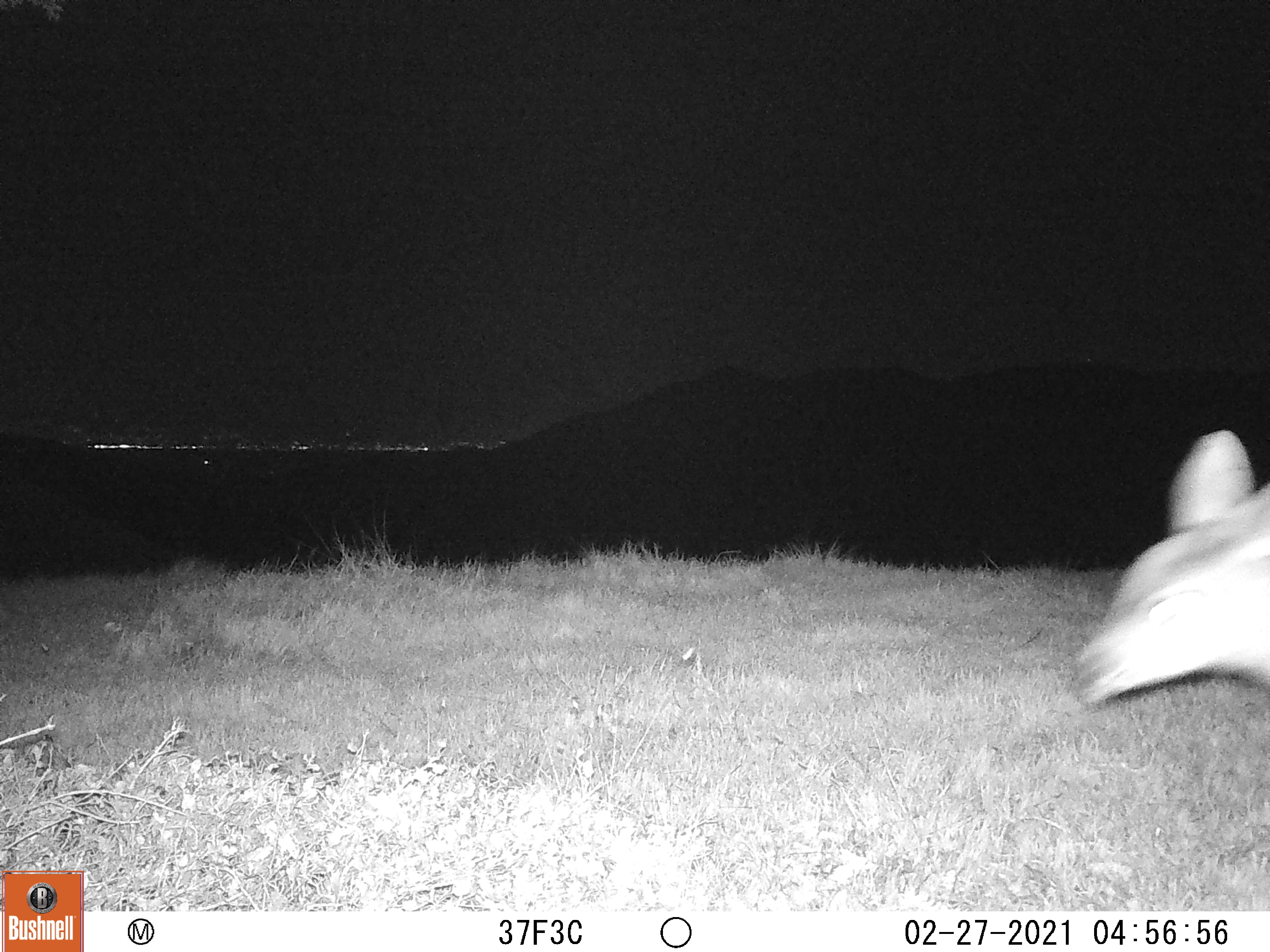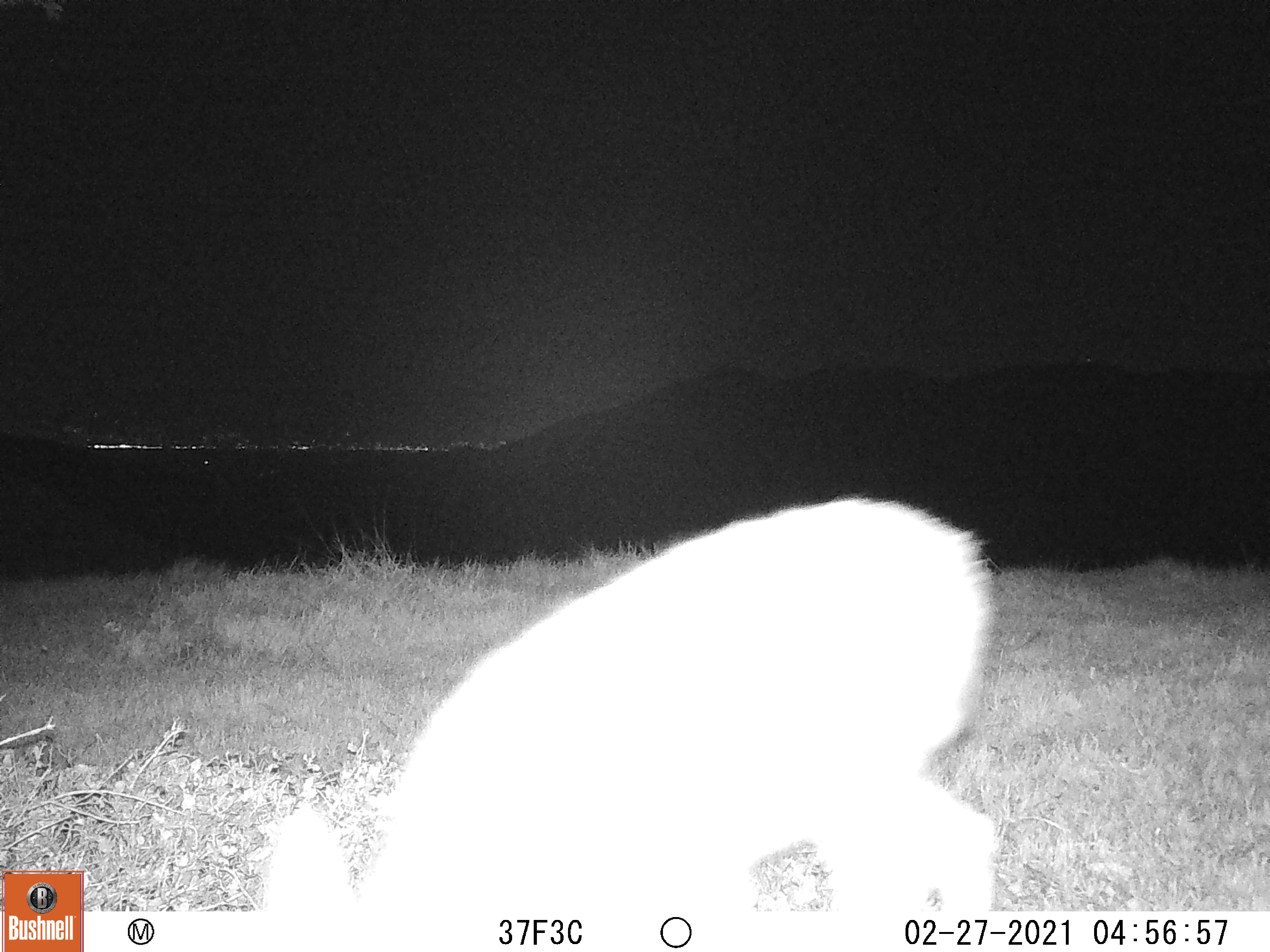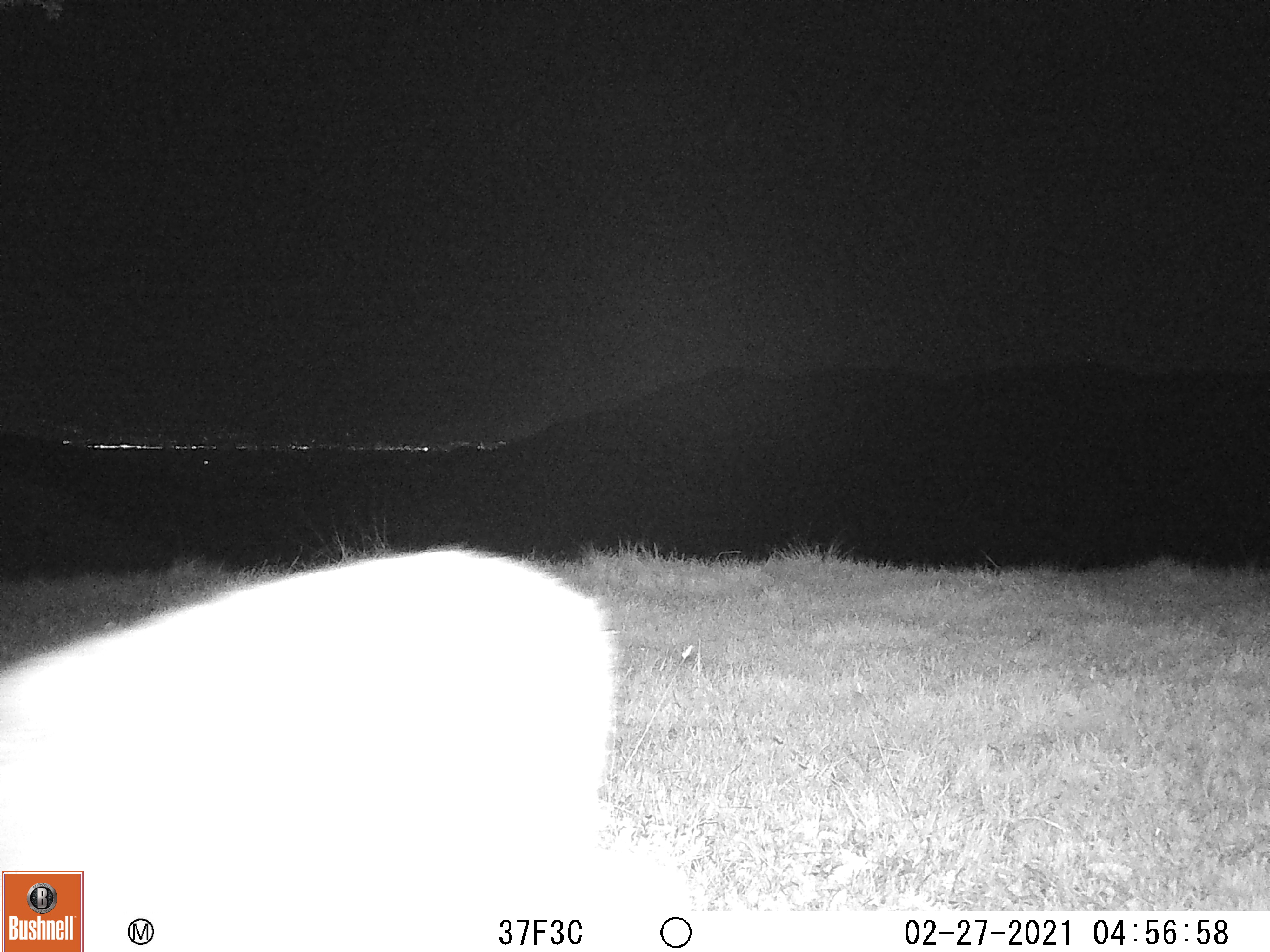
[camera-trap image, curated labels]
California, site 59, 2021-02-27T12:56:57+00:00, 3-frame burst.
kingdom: Animalia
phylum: Chordata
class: Mammalia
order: Artiodactyla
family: Cervidae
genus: Odocoileus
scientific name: Odocoileus hemionus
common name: mule deer